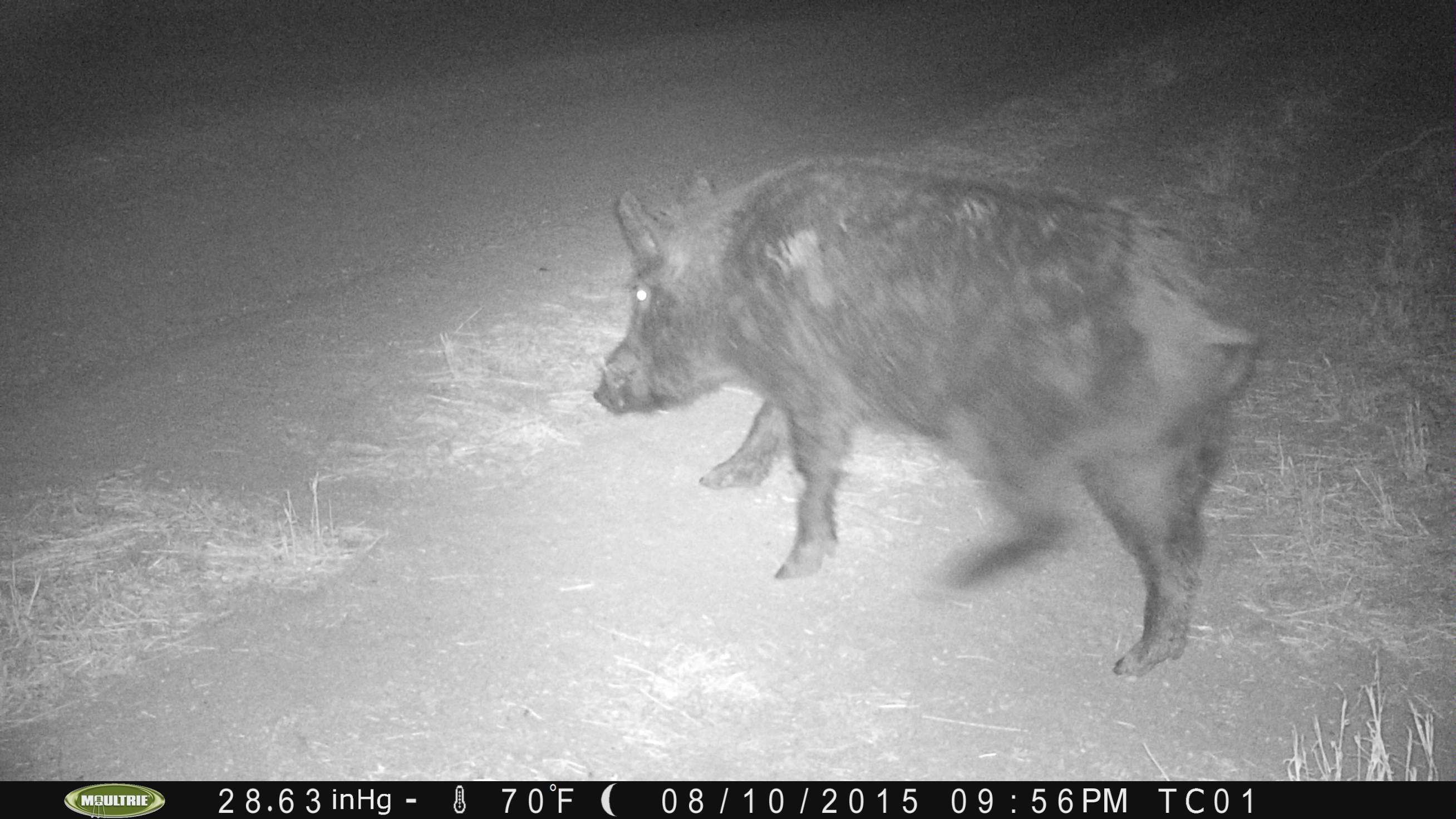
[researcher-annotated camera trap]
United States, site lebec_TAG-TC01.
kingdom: Animalia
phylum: Chordata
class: Mammalia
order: Artiodactyla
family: Suidae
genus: Sus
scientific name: Sus scrofa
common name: wild boar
Sus scrofa (wild boar).